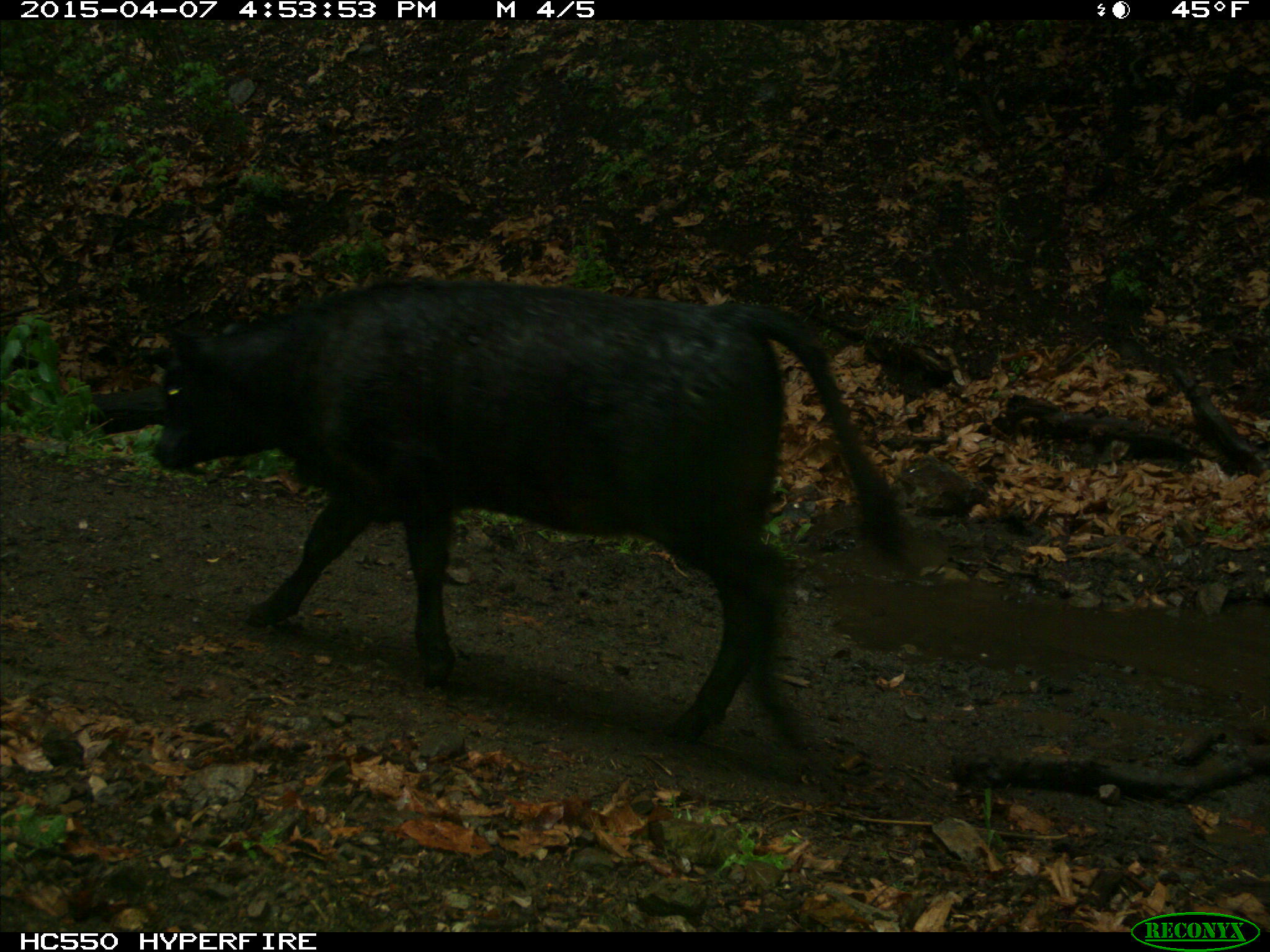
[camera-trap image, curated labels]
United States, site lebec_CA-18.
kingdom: Animalia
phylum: Chordata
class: Mammalia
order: Artiodactyla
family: Bovidae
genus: Bos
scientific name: Bos taurus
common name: domestic cow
Bos taurus (domestic cow).